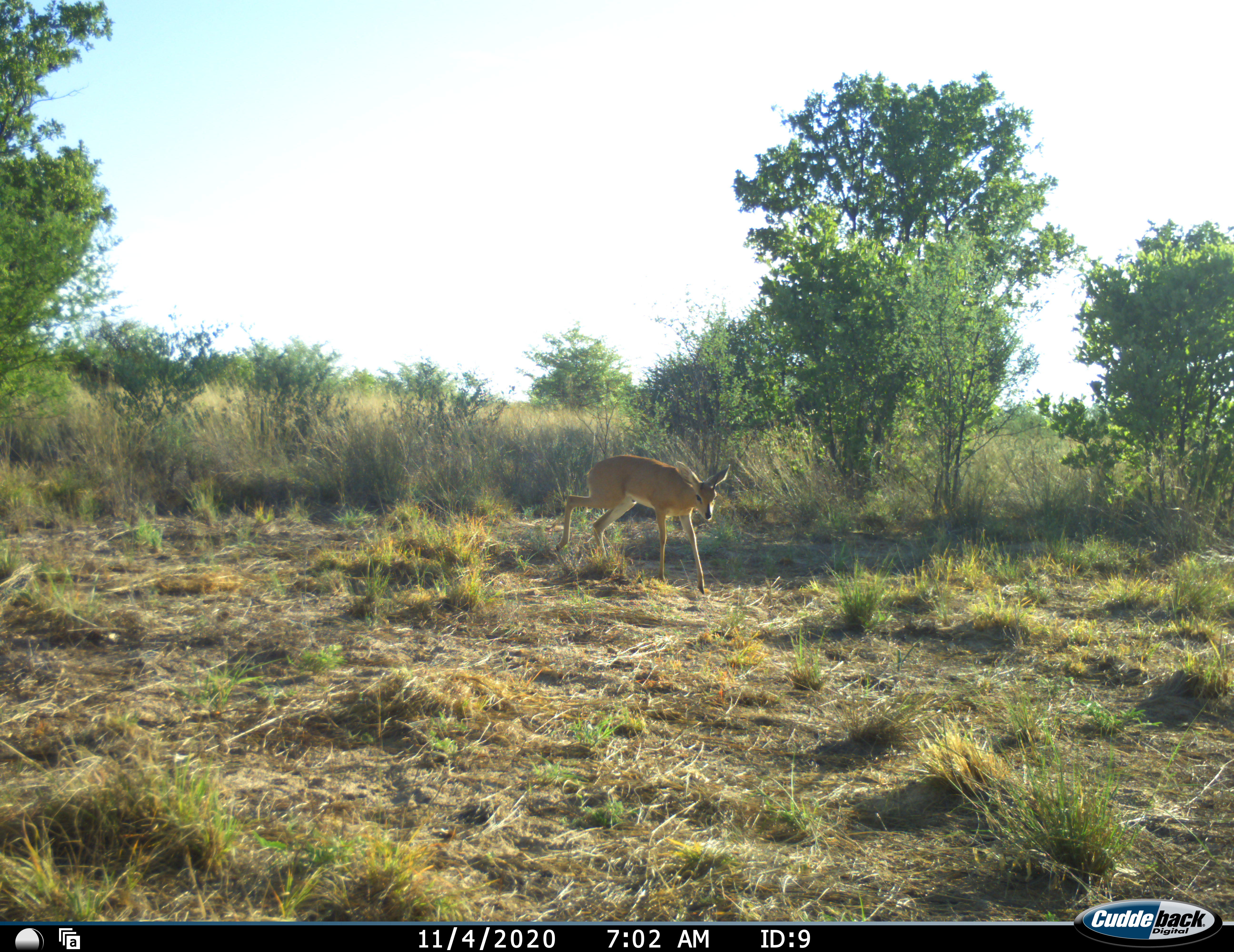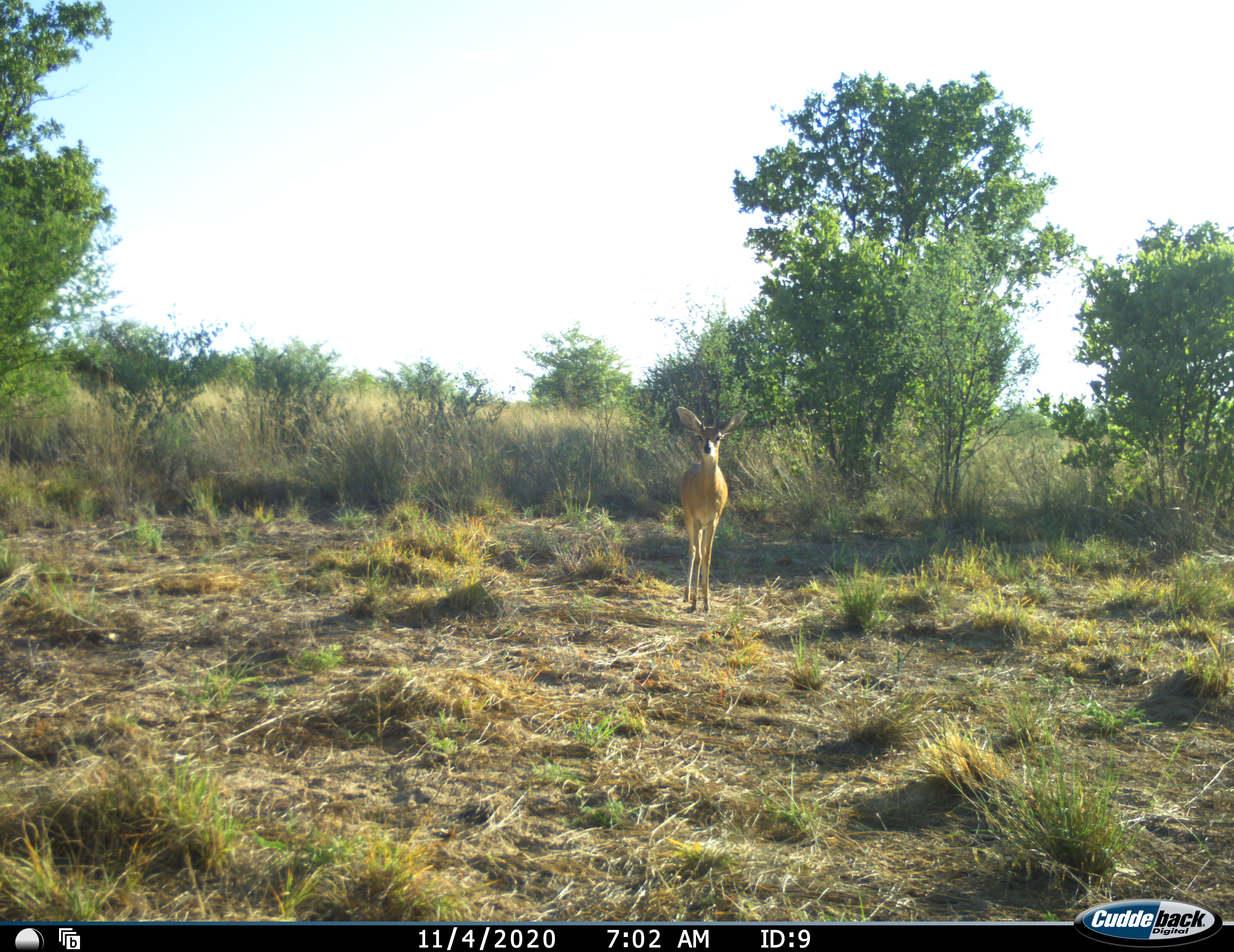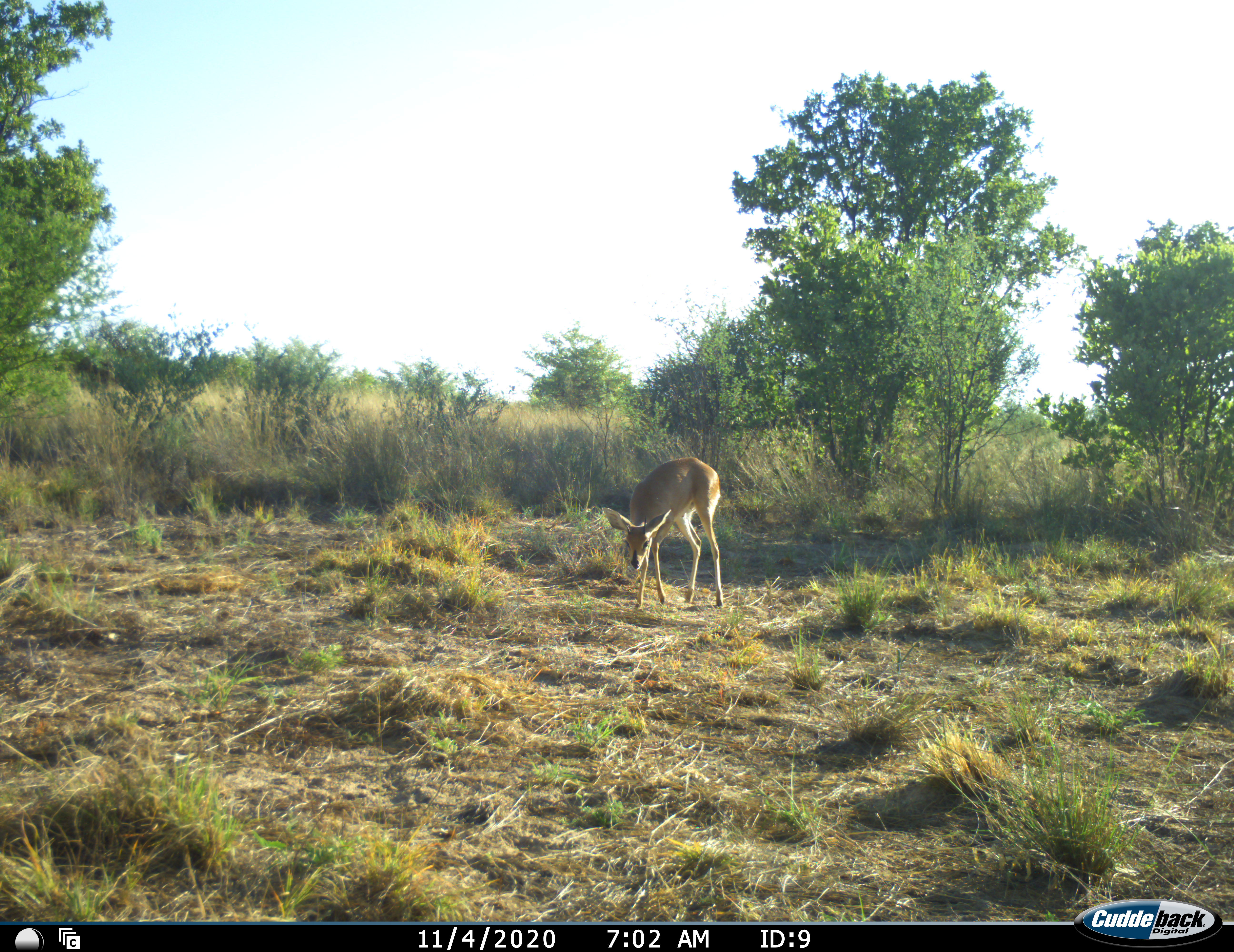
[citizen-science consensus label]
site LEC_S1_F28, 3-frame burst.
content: unidentified animal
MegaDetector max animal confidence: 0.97